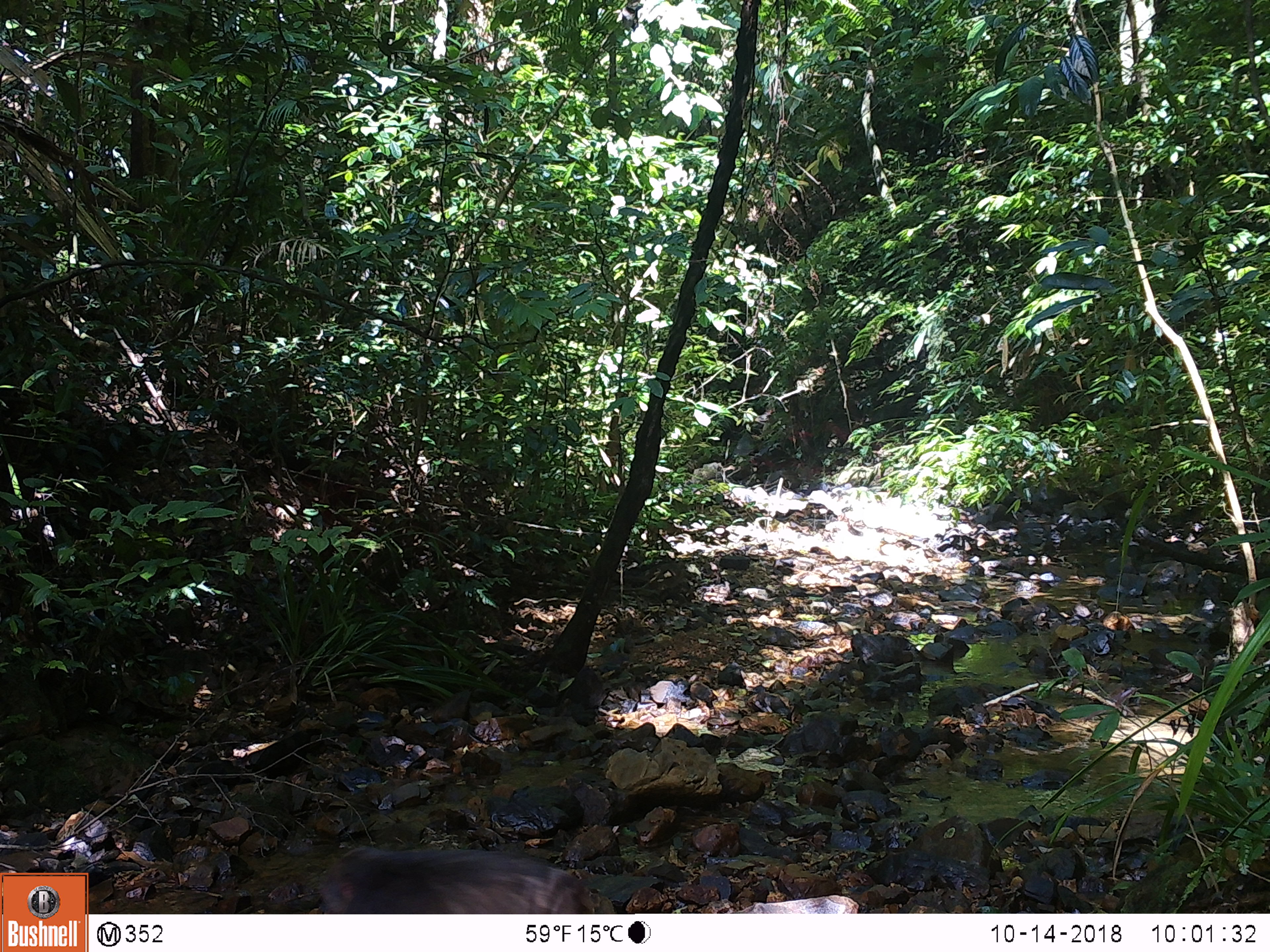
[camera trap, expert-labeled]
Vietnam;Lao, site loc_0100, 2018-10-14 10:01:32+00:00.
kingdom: Animalia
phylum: Chordata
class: Mammalia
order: Primates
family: Cercopithecidae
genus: Macaca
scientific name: Macaca arctoides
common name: stump-tailed macaque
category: stump tailed macaque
Stump tailed macaque (stump-tailed macaque) (Macaca arctoides). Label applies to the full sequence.